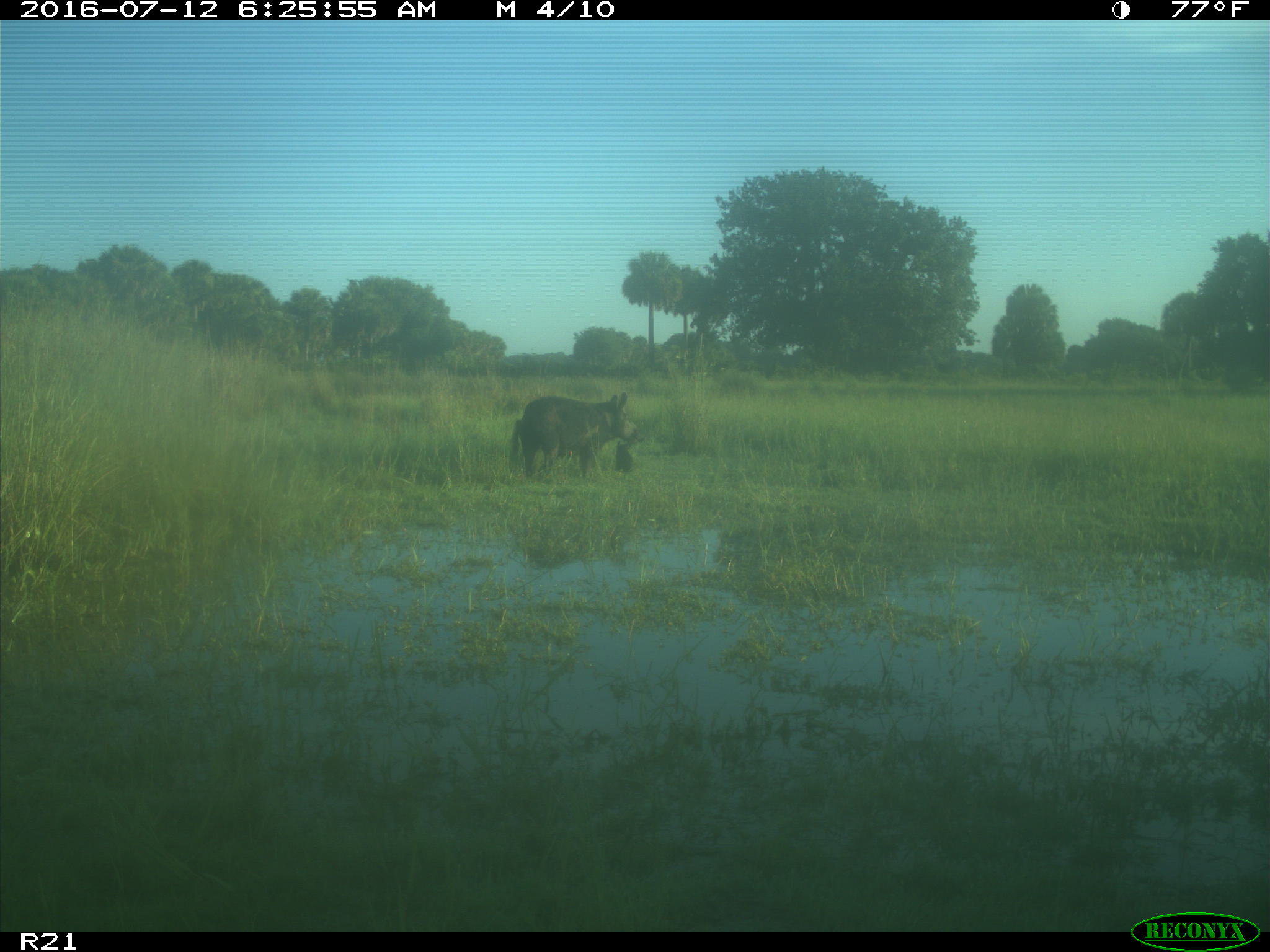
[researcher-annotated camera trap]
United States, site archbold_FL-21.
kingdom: Animalia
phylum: Chordata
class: Mammalia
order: Artiodactyla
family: Suidae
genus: Sus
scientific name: Sus scrofa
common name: wild boar